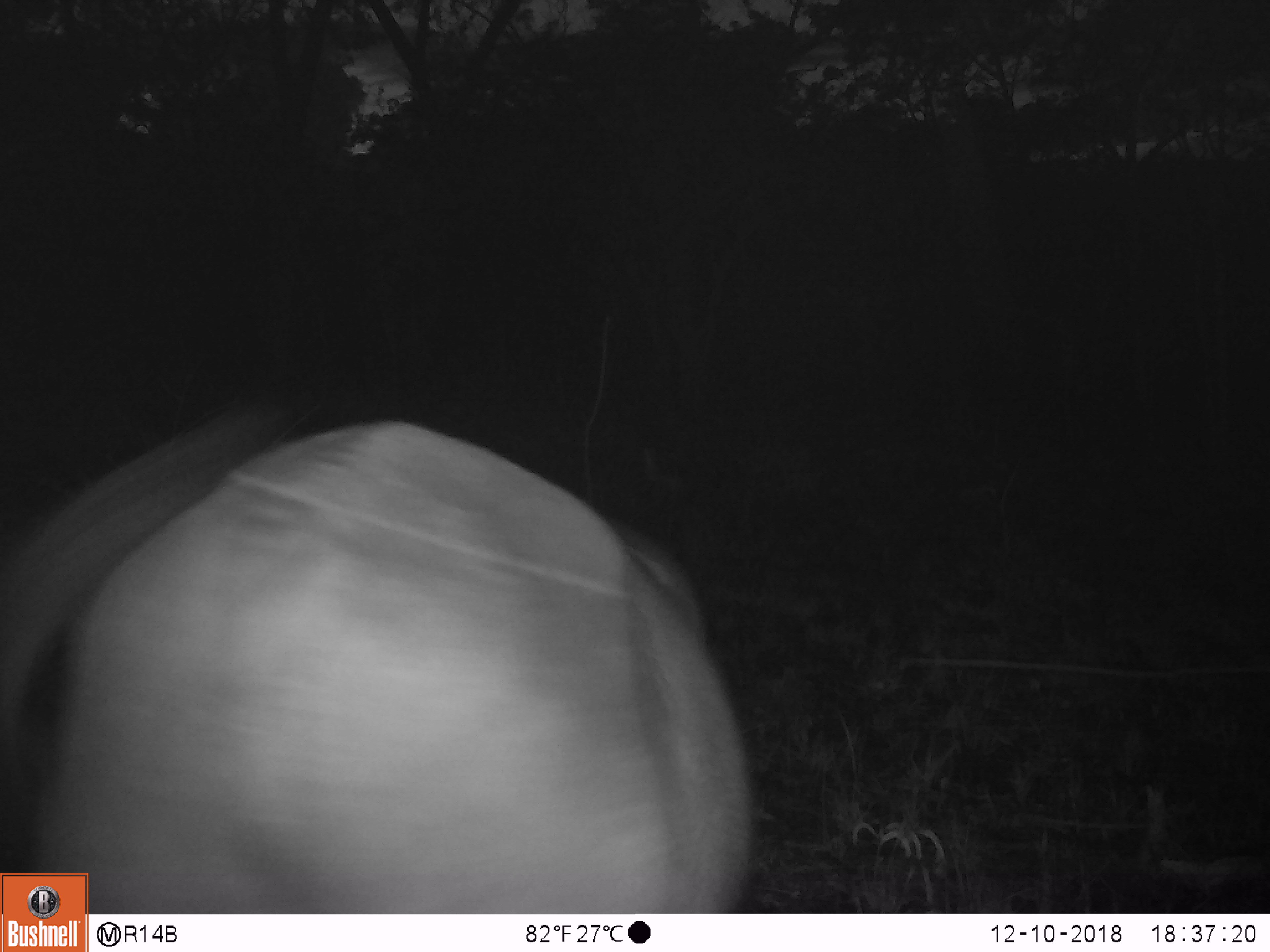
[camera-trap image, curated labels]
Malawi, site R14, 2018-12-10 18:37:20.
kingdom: Animalia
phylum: Chordata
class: Mammalia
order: Artiodactyla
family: Bovidae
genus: Syncerus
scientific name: Syncerus caffer caffer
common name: cape buffalo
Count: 1.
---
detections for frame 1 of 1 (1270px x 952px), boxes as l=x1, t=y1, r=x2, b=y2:
cape buffalo: l=2, t=389, r=767, b=868